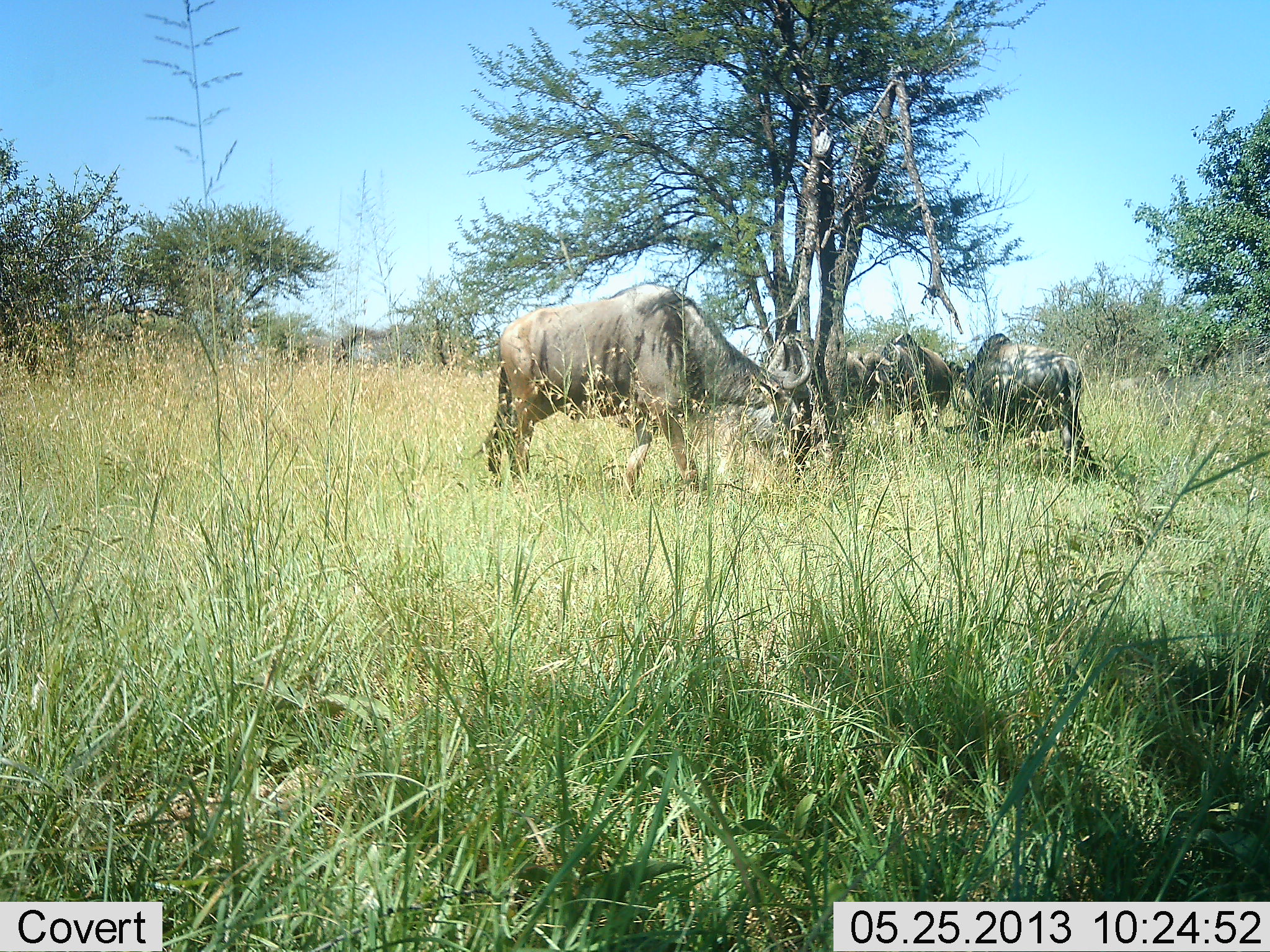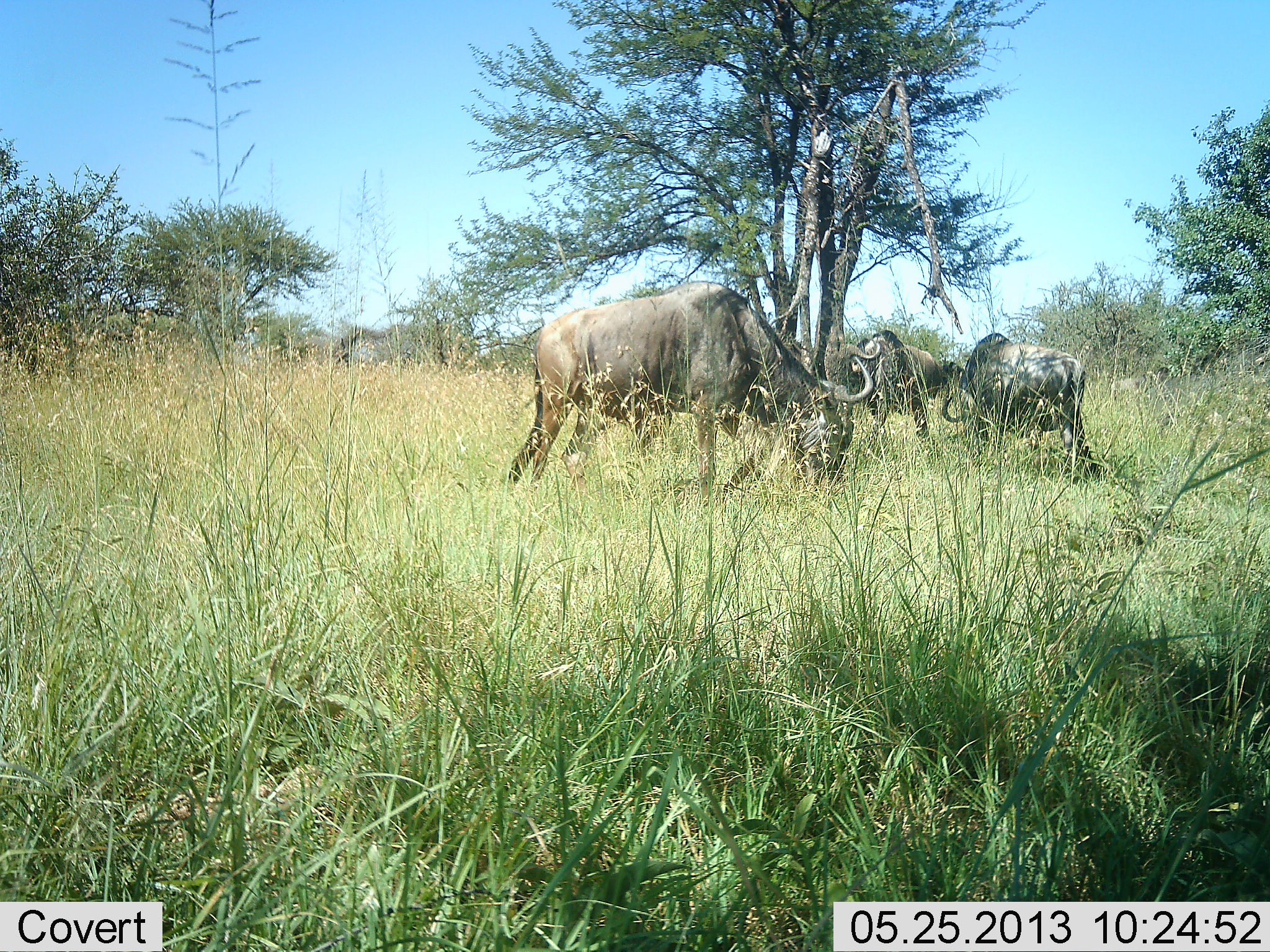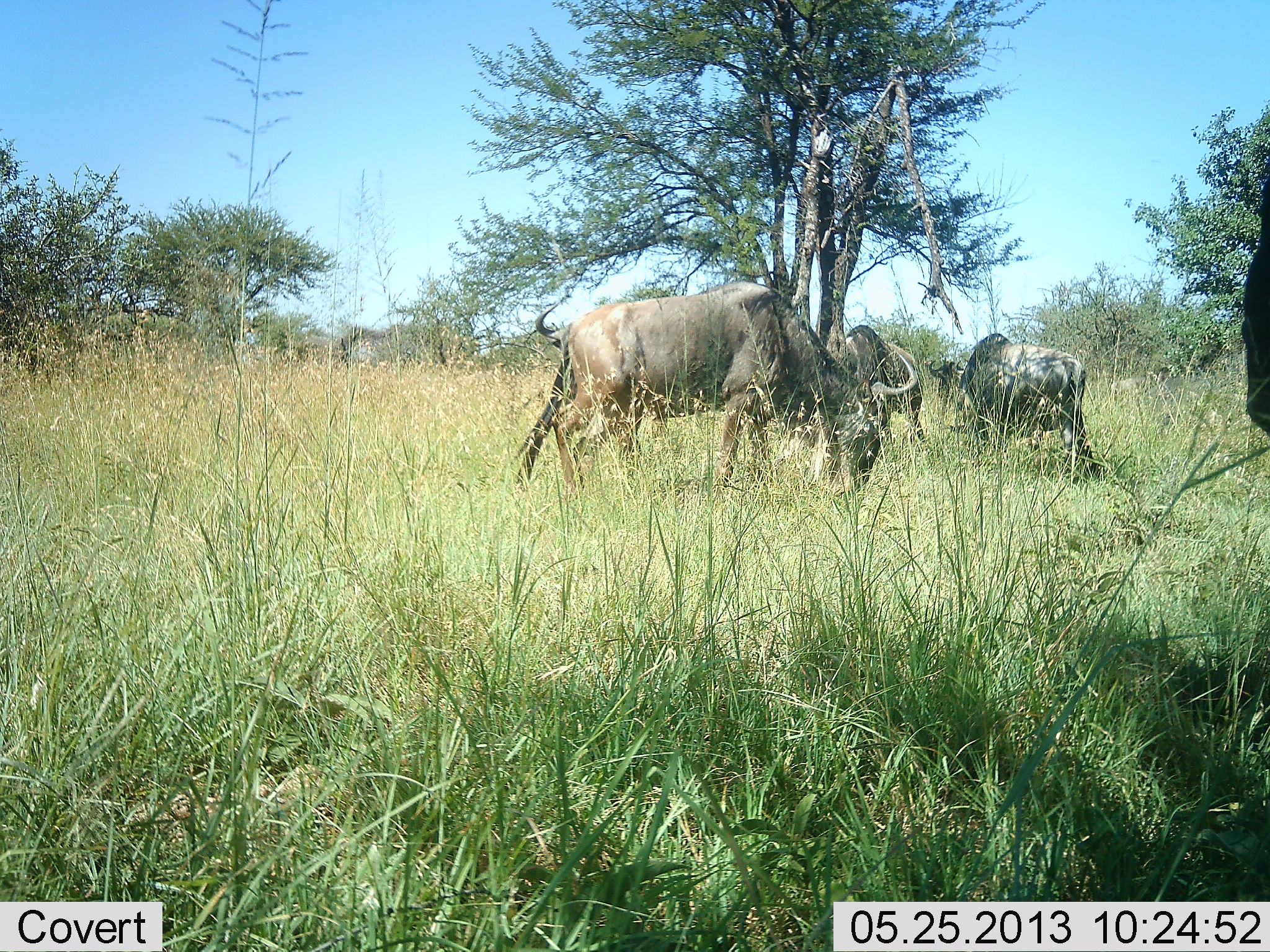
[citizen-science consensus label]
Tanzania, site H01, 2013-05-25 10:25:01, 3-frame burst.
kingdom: Animalia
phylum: Chordata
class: Mammalia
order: Artiodactyla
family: Bovidae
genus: Connochaetes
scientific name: Connochaetes taurinus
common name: blue wildebeest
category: wildebeest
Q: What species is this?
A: Wildebeest (blue wildebeest) (Connochaetes taurinus).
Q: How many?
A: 4.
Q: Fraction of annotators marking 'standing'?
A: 40%.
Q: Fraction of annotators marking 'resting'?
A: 0%.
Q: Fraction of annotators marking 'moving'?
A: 55%.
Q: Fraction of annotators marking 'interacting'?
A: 5%.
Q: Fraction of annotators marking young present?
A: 0%.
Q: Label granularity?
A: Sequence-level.